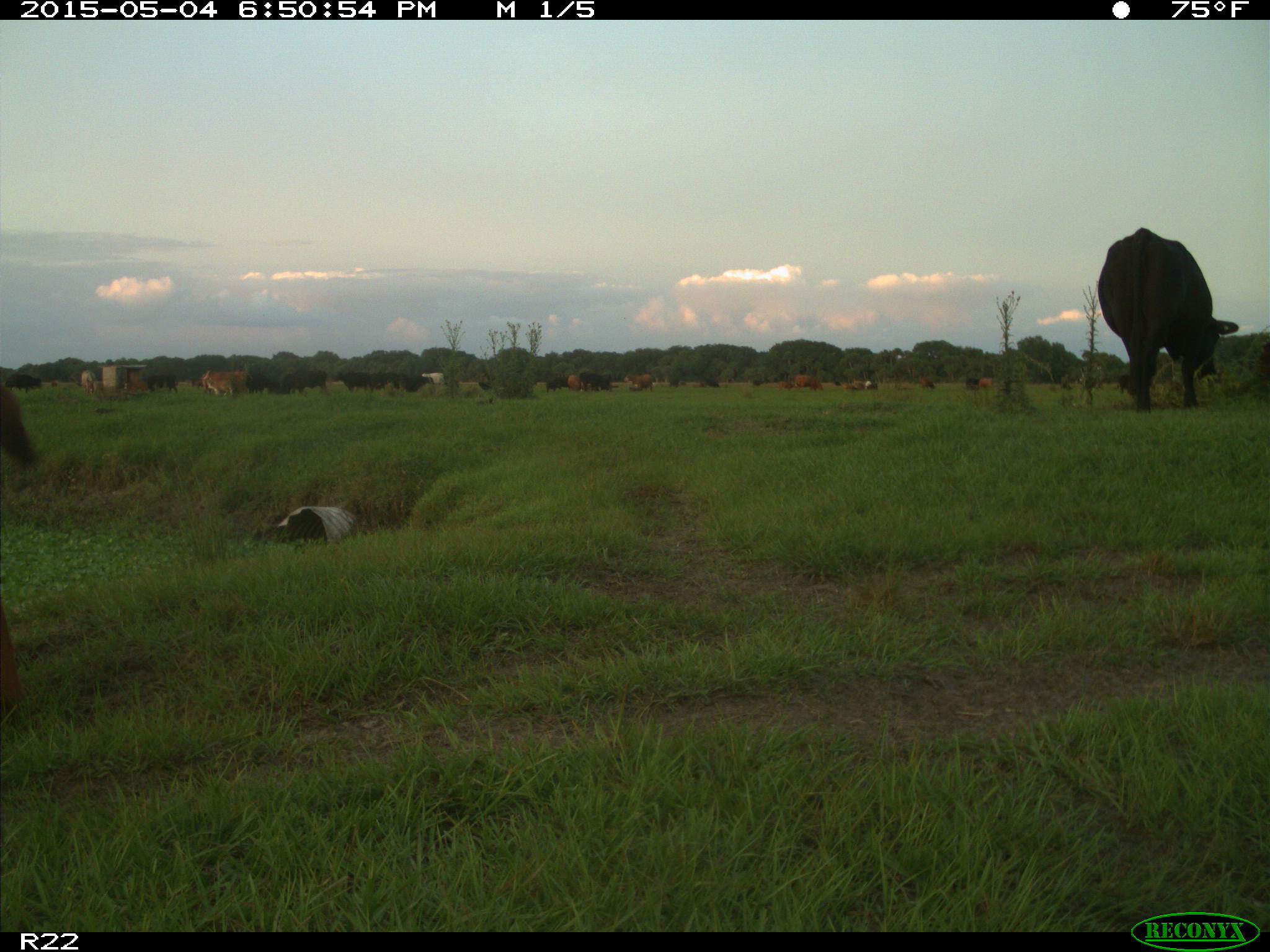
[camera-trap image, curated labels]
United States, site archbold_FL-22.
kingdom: Animalia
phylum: Chordata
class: Mammalia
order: Artiodactyla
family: Bovidae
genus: Bos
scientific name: Bos taurus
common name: domestic cow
Bos taurus (domestic cow).